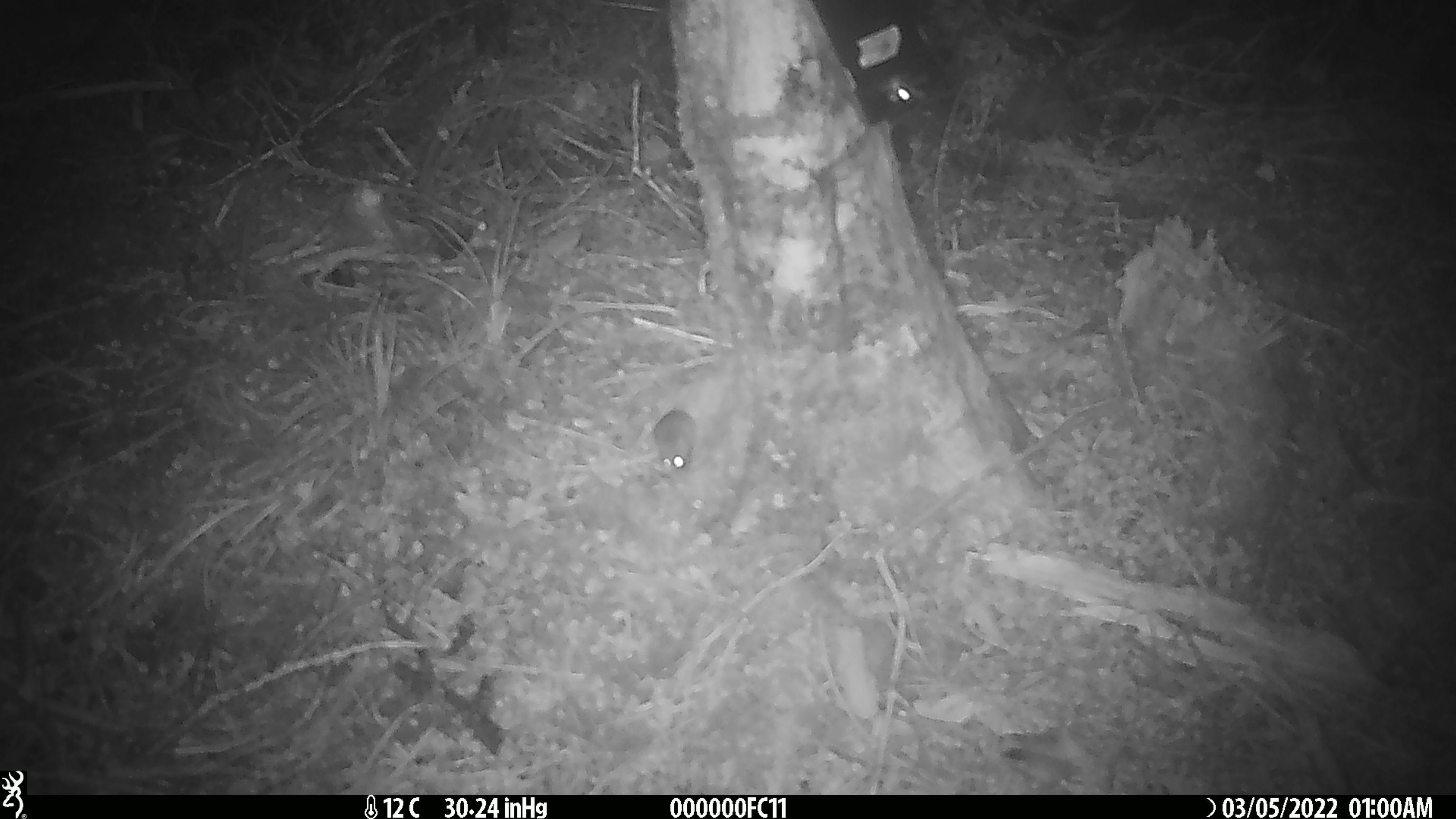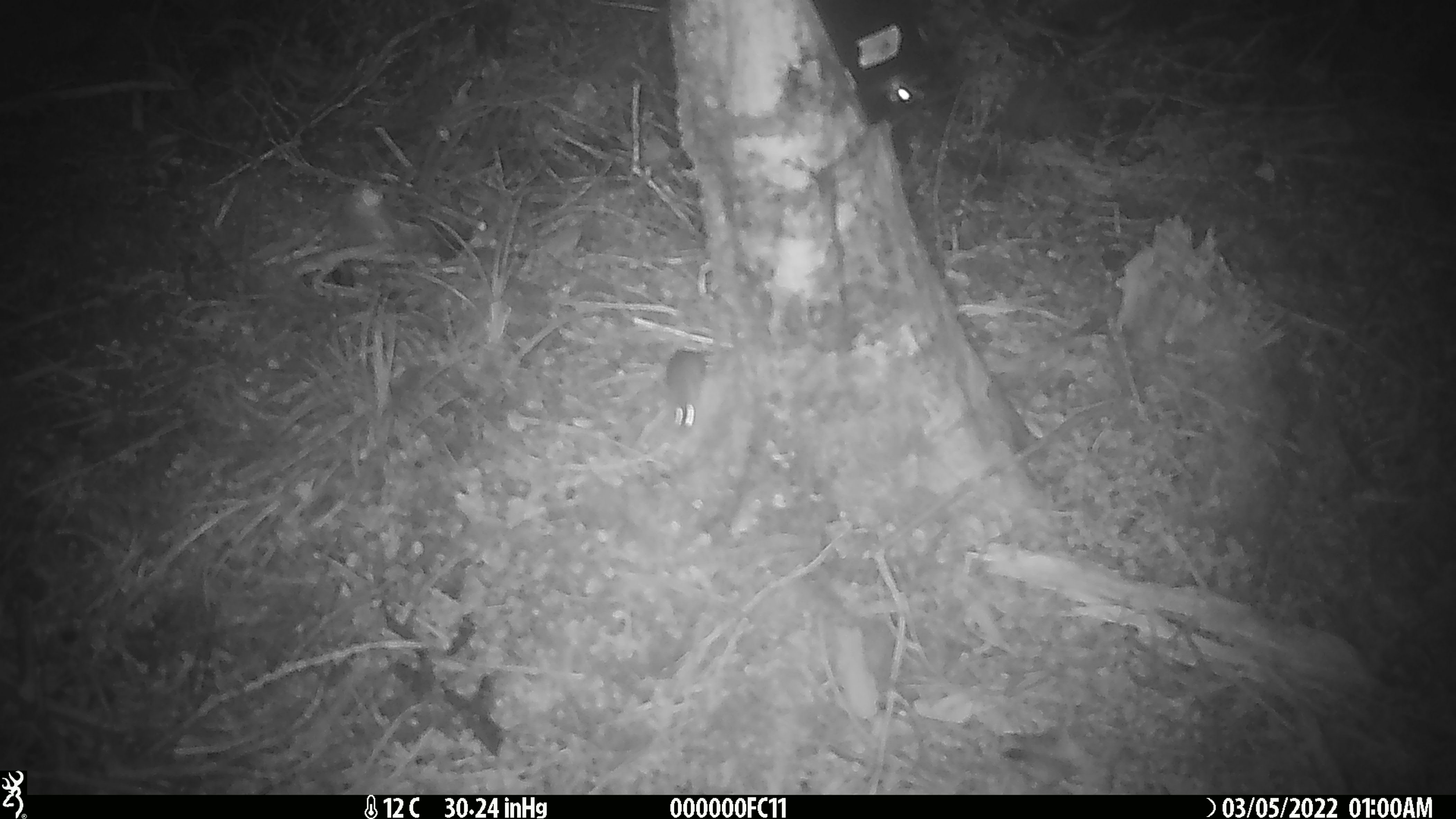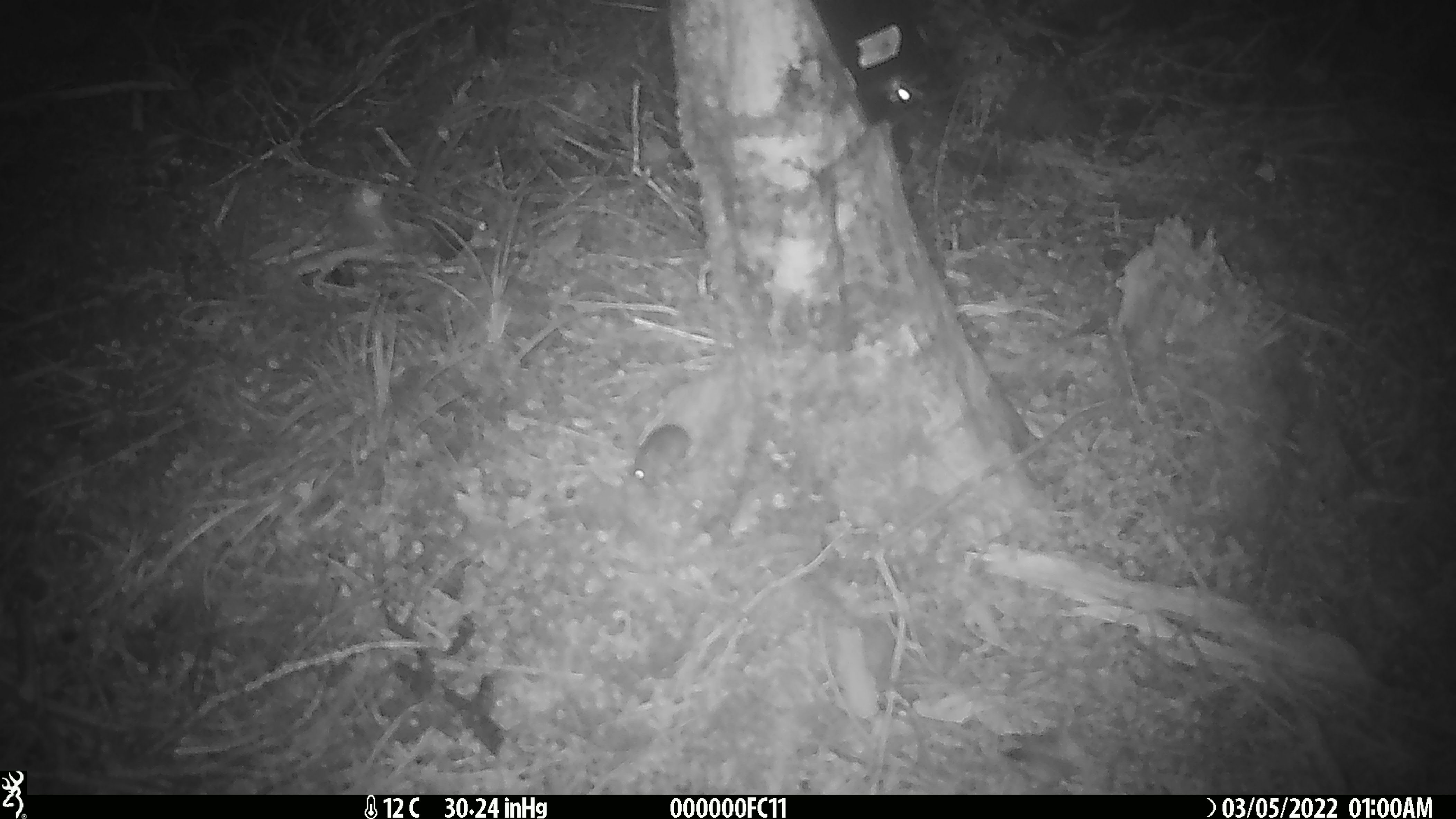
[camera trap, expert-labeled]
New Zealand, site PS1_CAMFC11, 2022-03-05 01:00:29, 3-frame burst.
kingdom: Animalia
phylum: Chordata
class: Mammalia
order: Rodentia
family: Muridae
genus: Mus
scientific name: Mus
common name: mouse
Mouse (Mus).